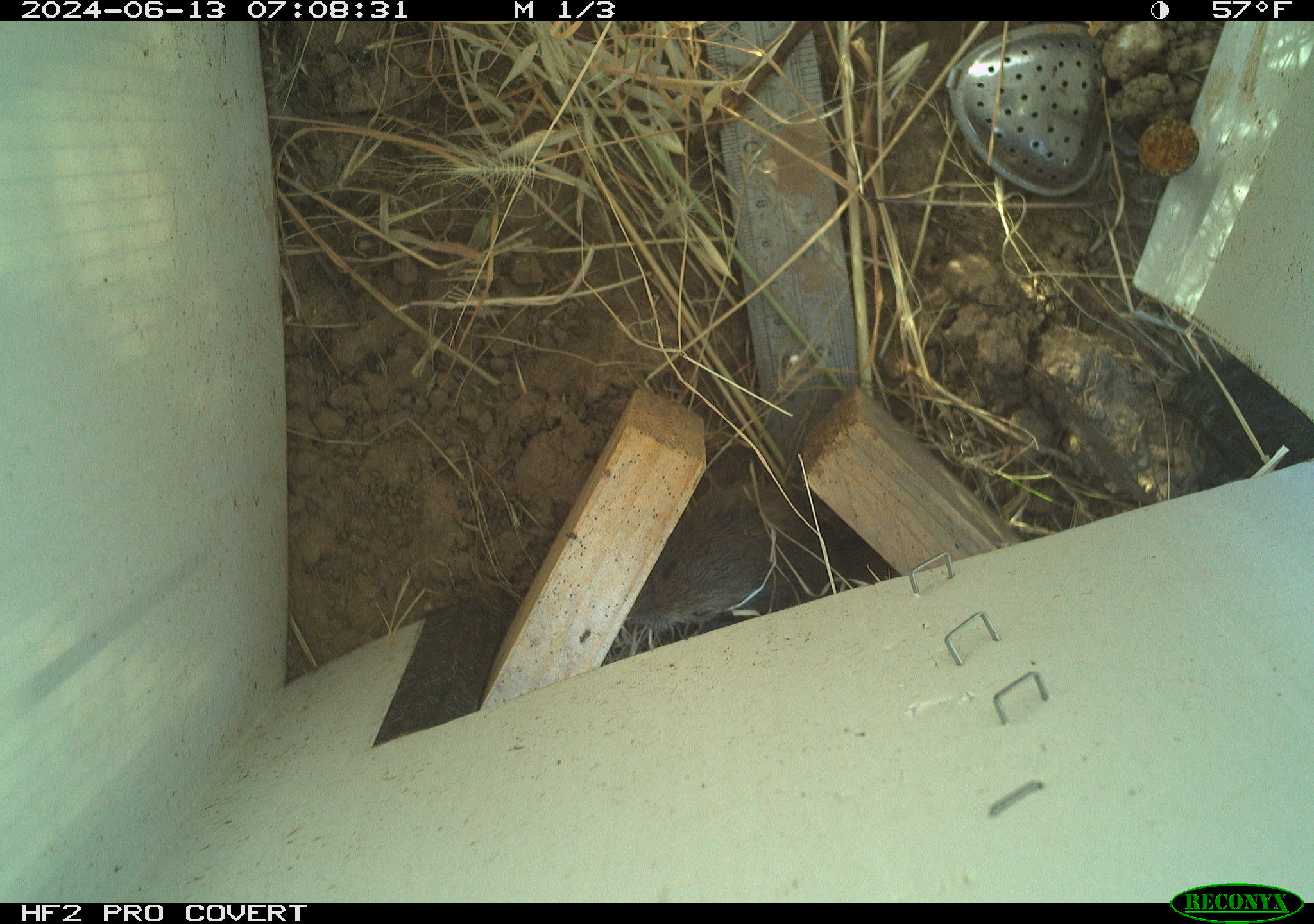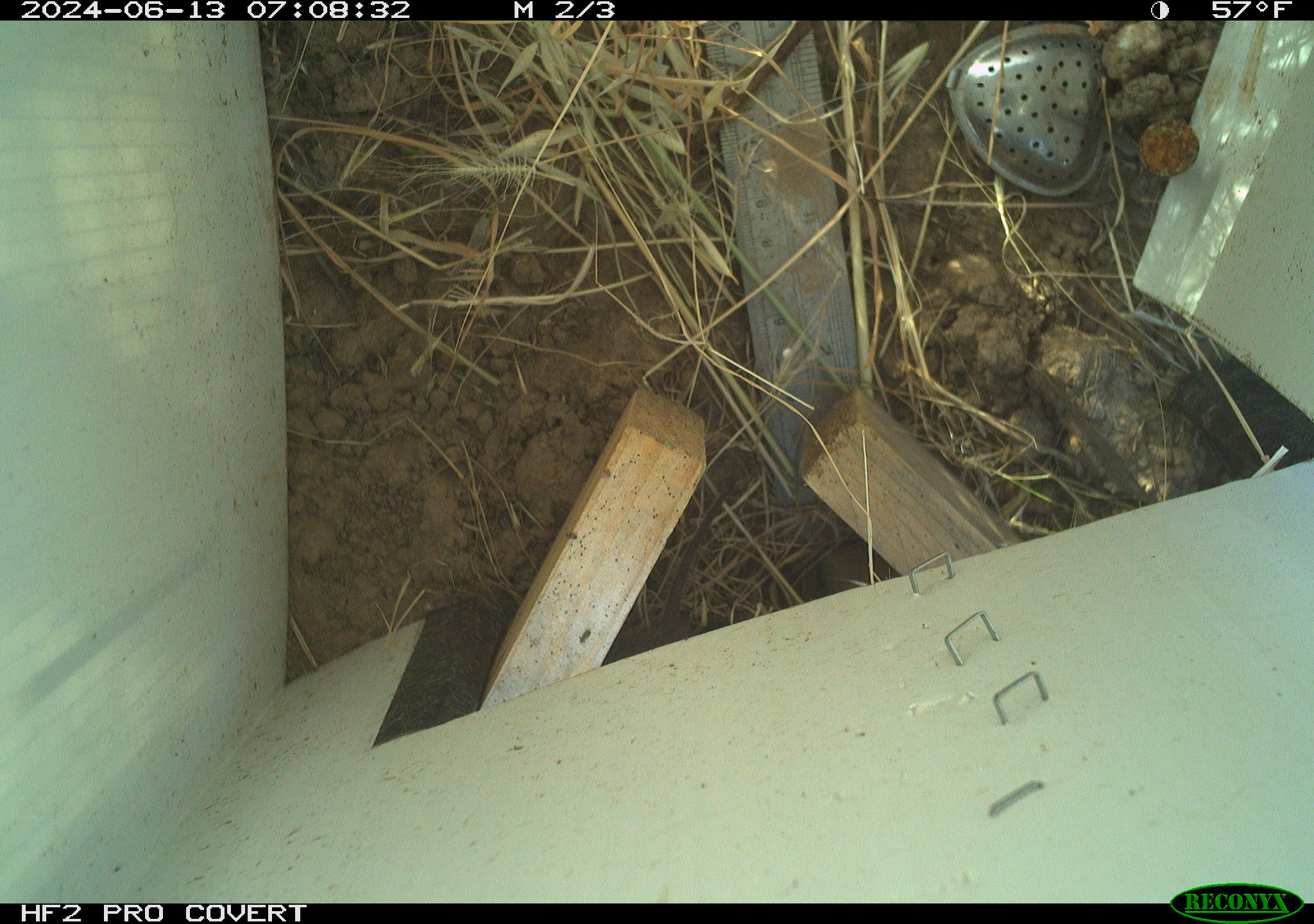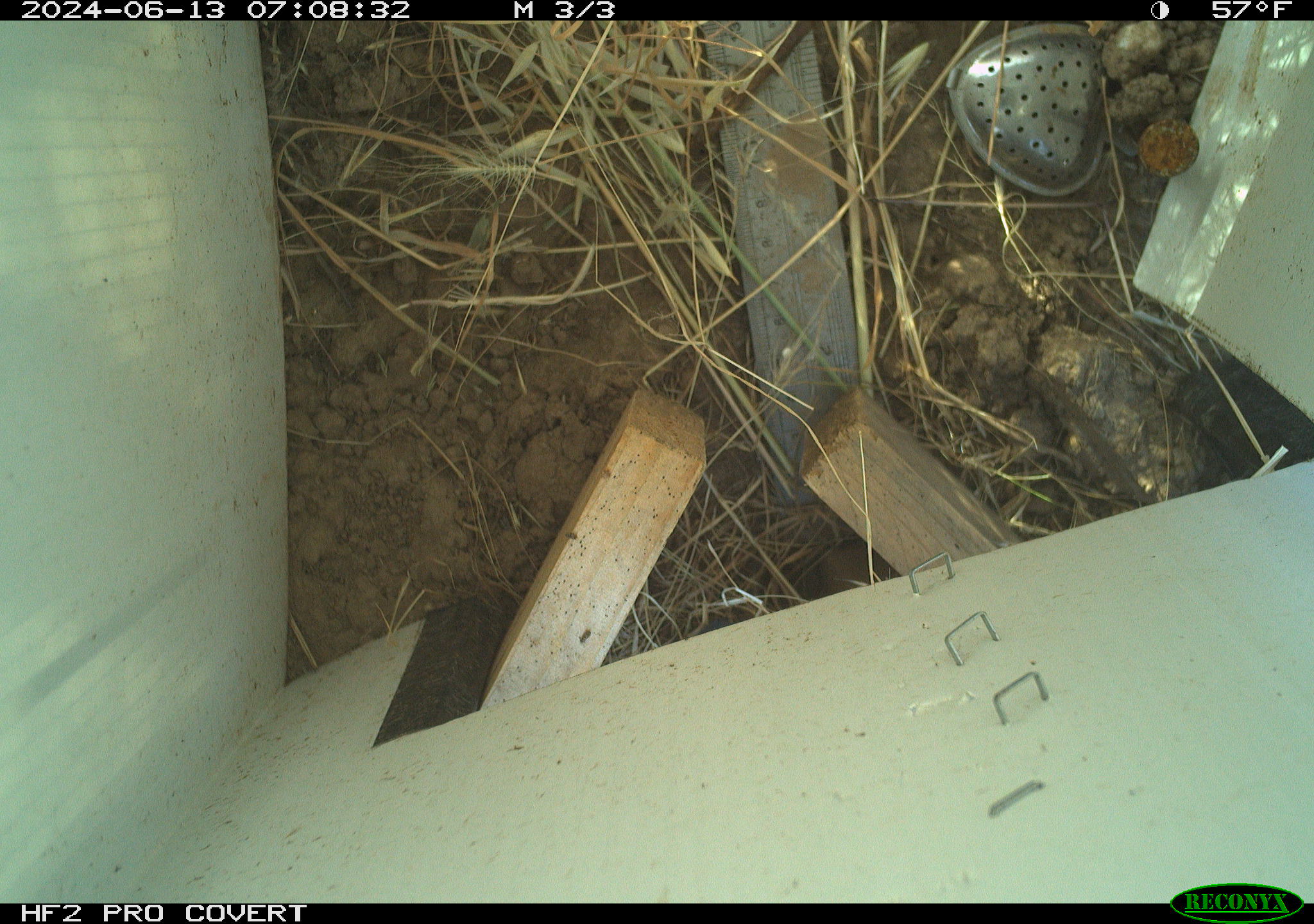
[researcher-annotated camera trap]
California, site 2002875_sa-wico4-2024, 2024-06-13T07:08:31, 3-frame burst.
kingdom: Animalia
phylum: Chordata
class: Mammalia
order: Rodentia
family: Cricetidae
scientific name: Arvicolinae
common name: voles, lemmings, and muskrats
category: arvicolinae subfamily